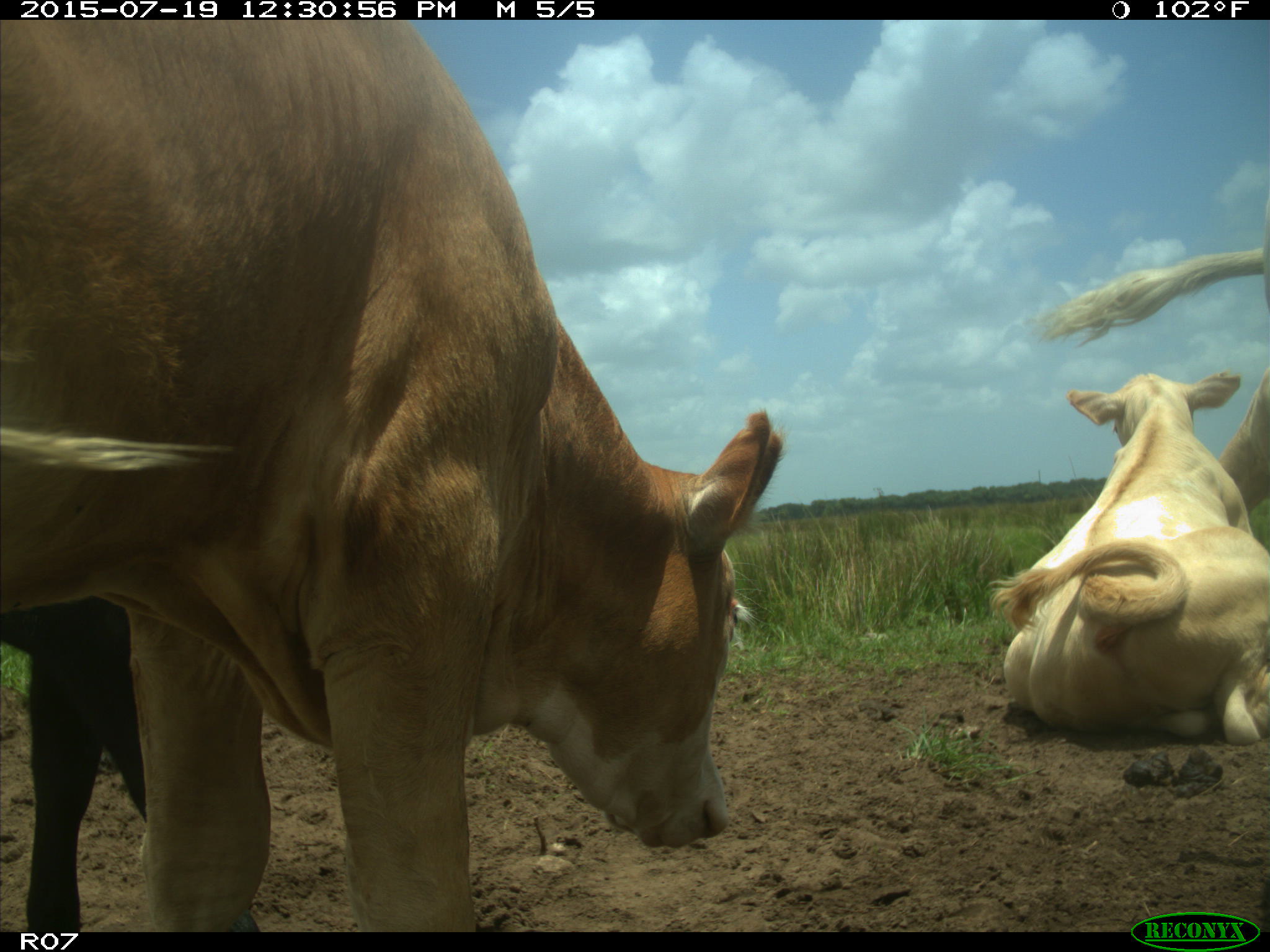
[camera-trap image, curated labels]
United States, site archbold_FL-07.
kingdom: Animalia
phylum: Chordata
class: Mammalia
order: Artiodactyla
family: Bovidae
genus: Bos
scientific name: Bos taurus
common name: domestic cow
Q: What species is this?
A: Bos taurus (domestic cow).